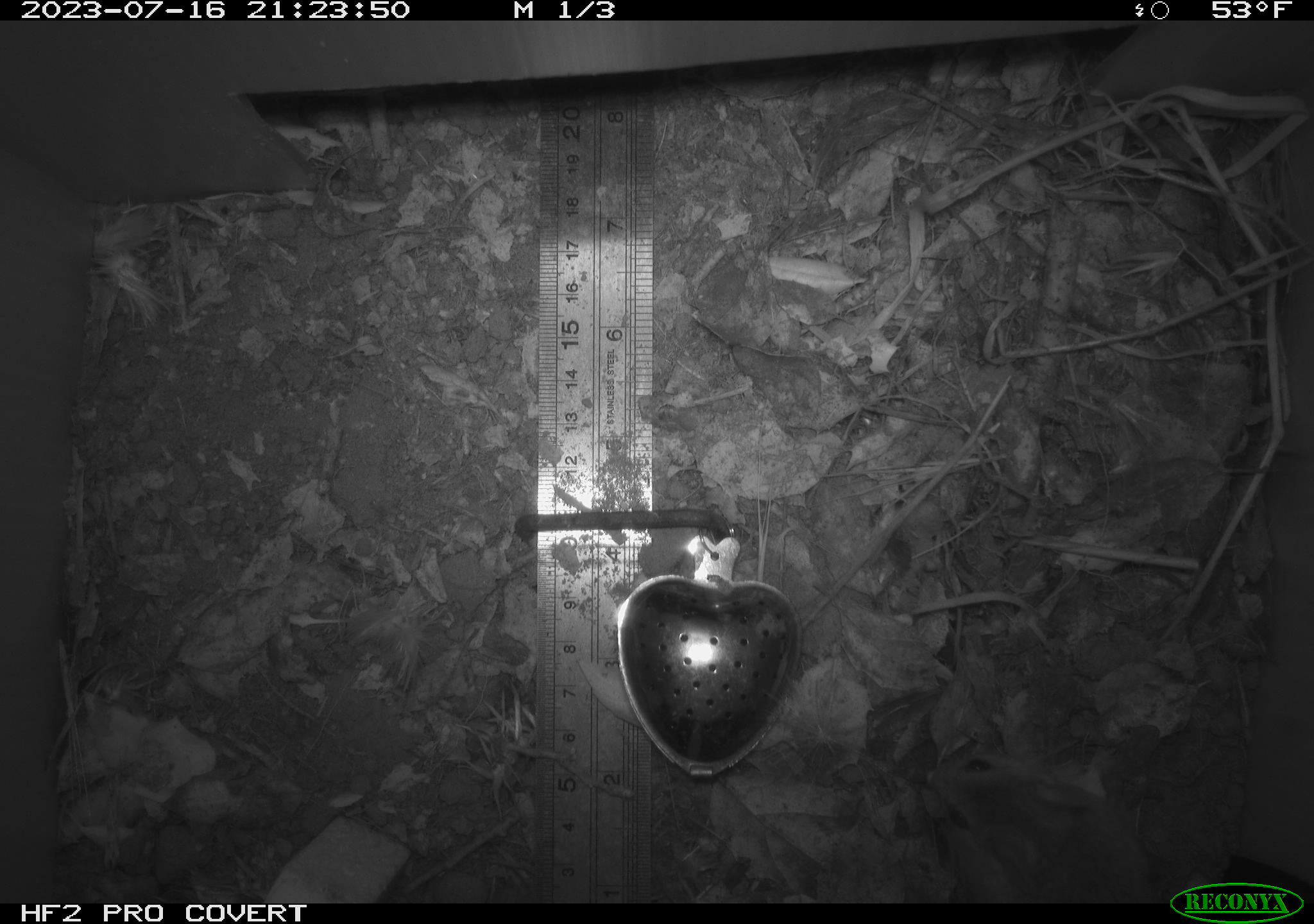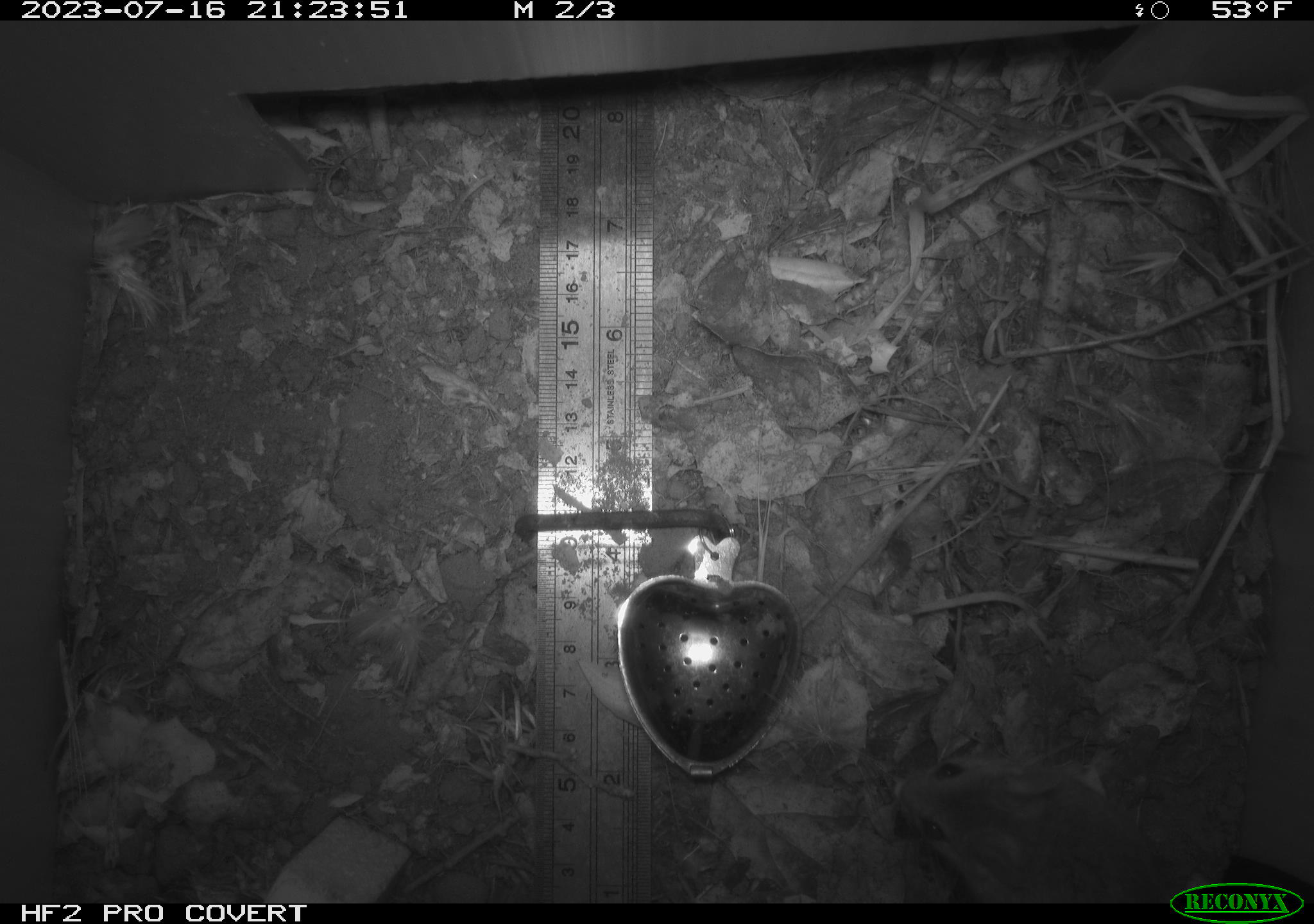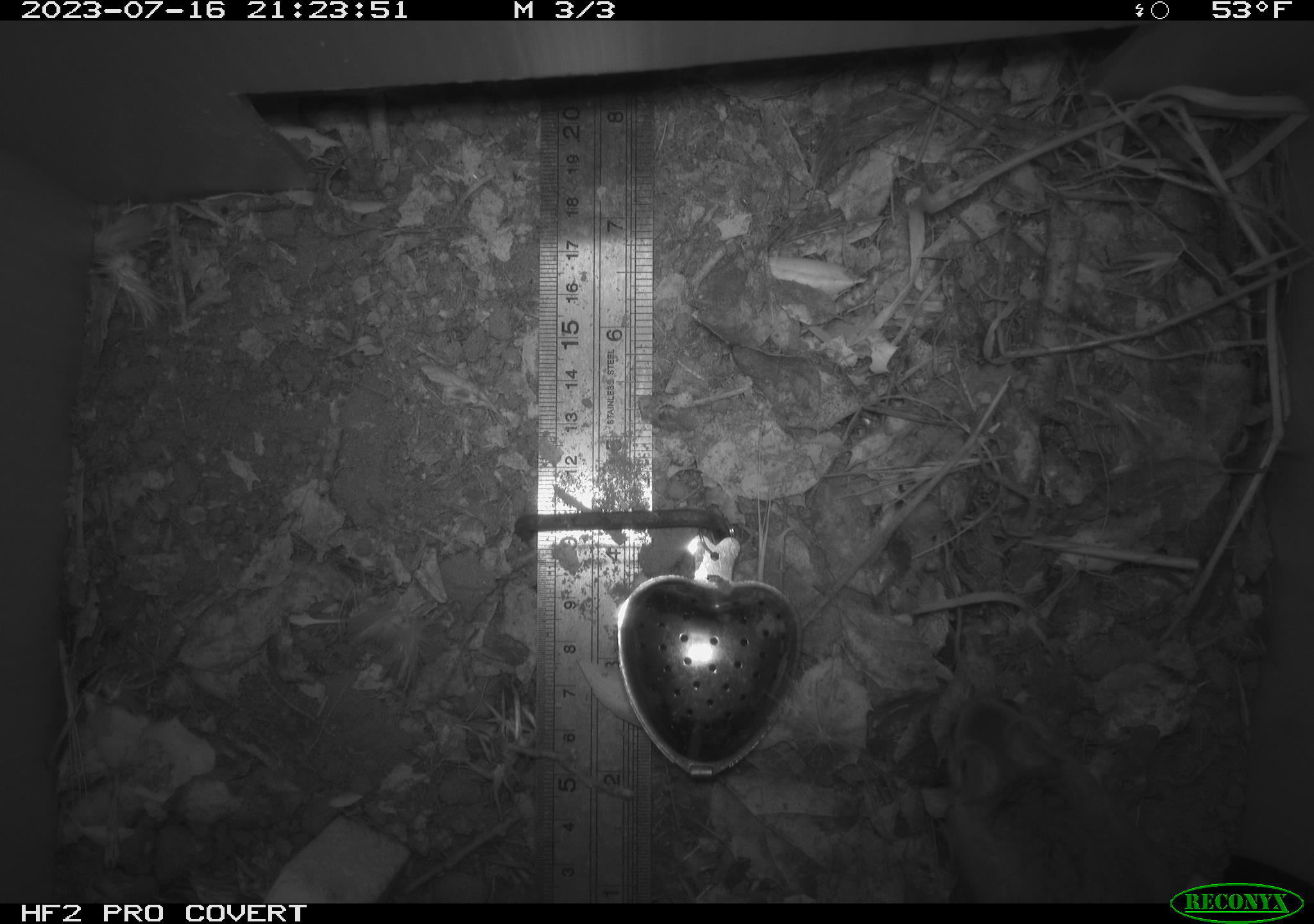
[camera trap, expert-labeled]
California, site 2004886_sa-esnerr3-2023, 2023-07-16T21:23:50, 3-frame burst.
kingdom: Animalia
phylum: Chordata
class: Mammalia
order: Rodentia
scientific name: Rodentia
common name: mouse species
Mouse species (Rodentia).